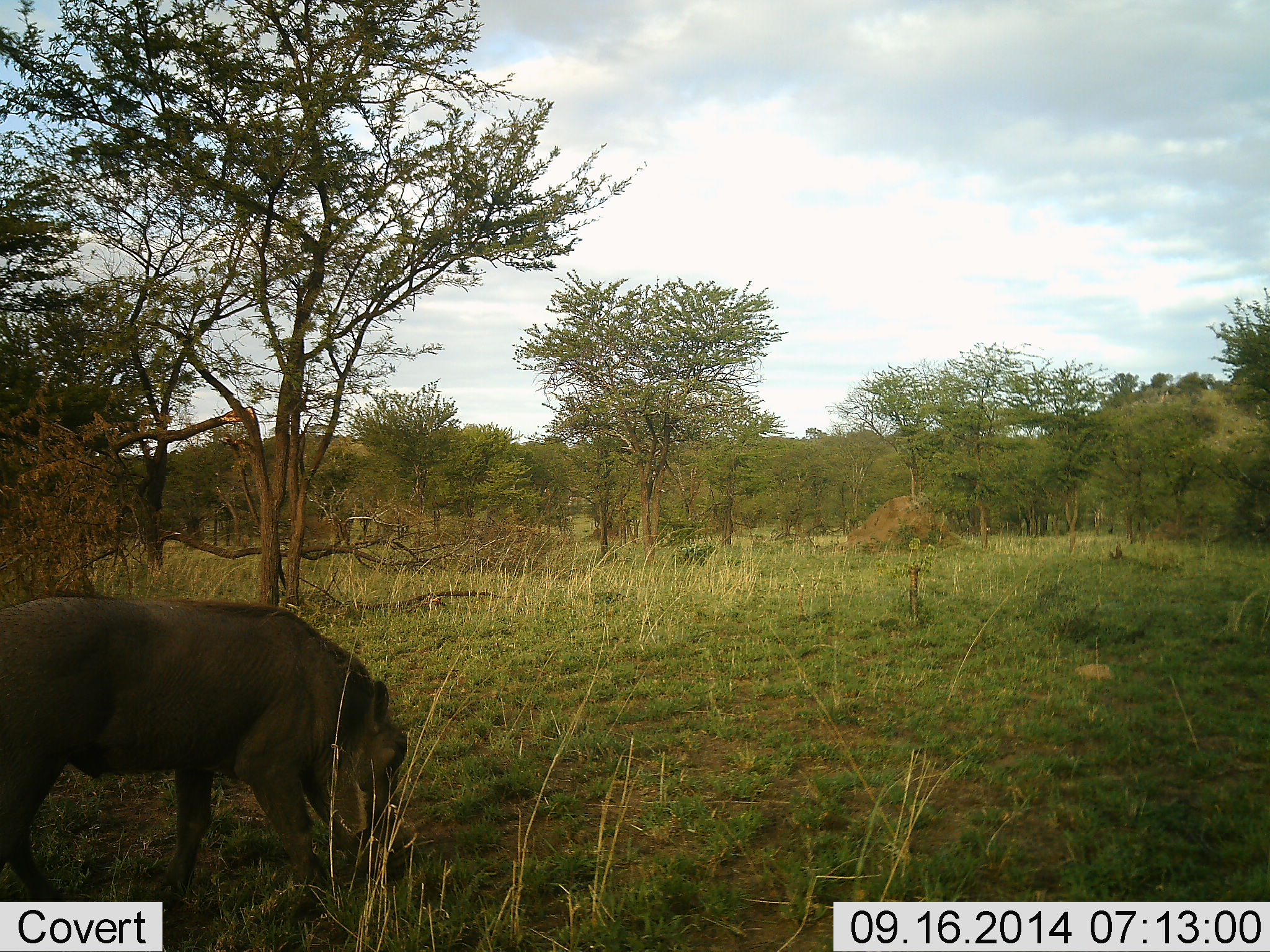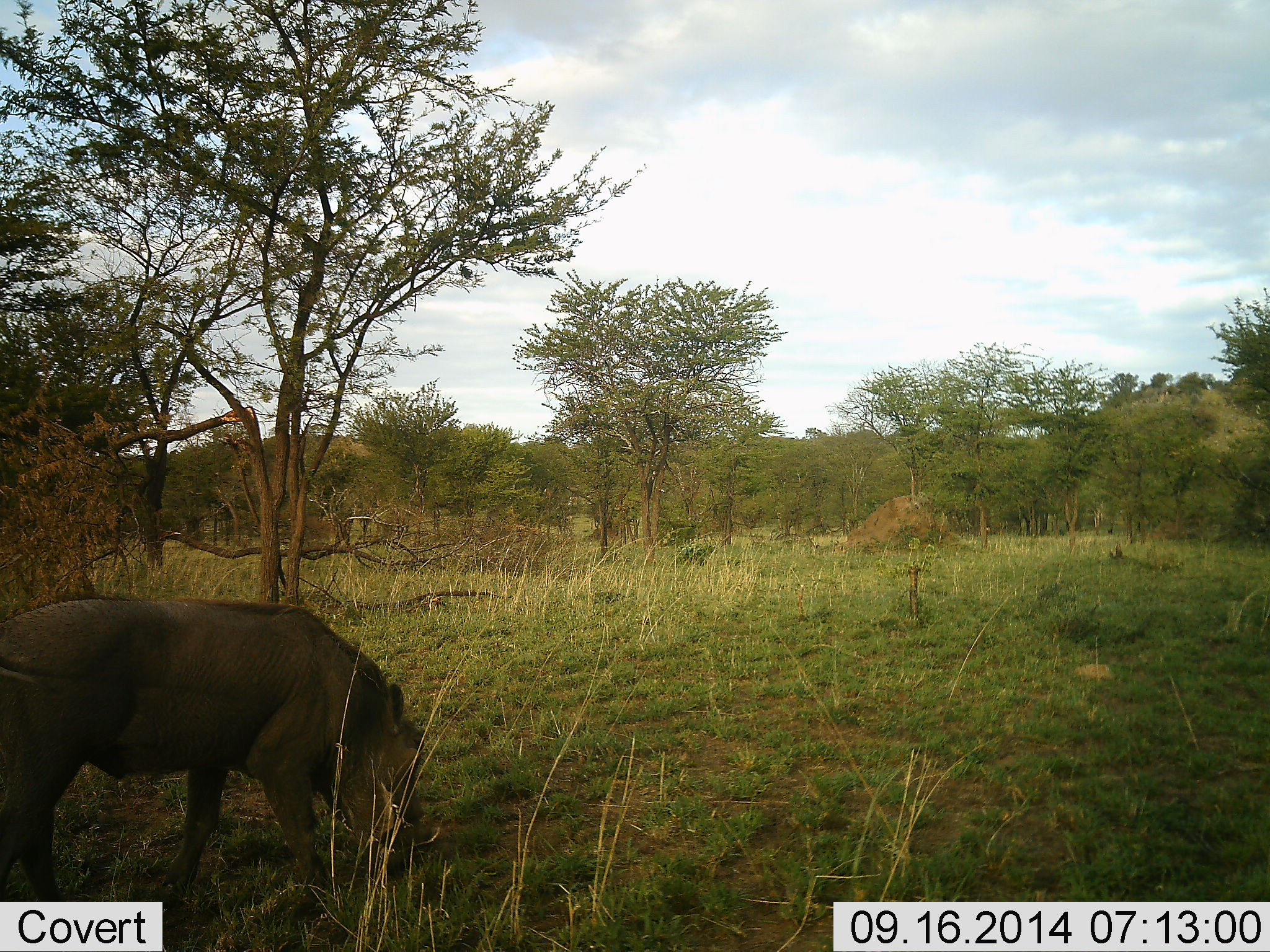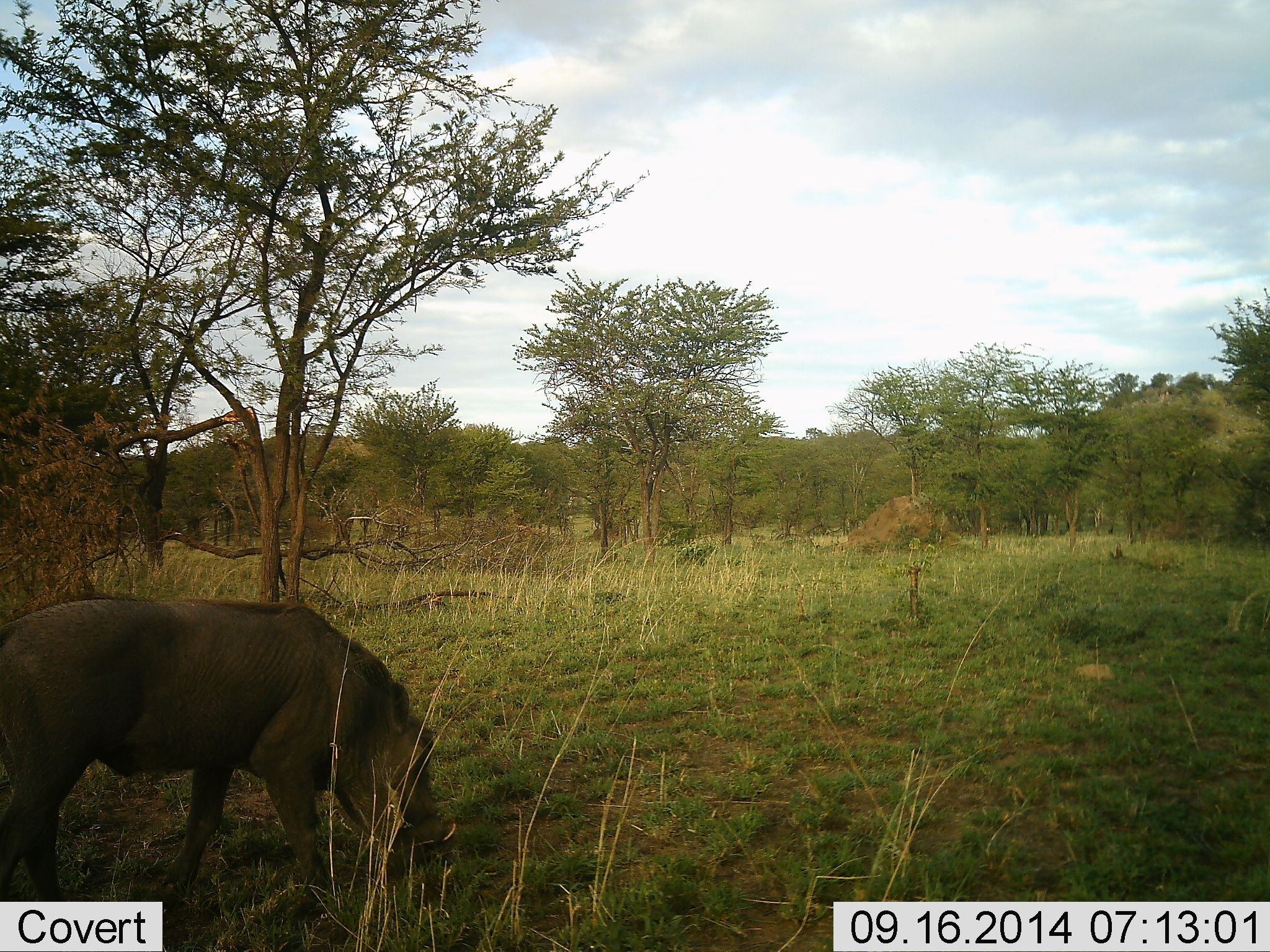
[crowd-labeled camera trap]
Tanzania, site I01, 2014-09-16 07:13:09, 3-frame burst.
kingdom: Animalia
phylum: Chordata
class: Mammalia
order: Artiodactyla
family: Suidae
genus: Phacochoerus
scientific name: Phacochoerus africanus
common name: warthog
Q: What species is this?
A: Warthog (Phacochoerus africanus).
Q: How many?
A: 1.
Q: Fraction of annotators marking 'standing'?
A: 20%.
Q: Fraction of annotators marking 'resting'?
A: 0%.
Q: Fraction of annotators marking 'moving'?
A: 20%.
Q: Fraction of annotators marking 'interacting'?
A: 0%.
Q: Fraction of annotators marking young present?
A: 0%.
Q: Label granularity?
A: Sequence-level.